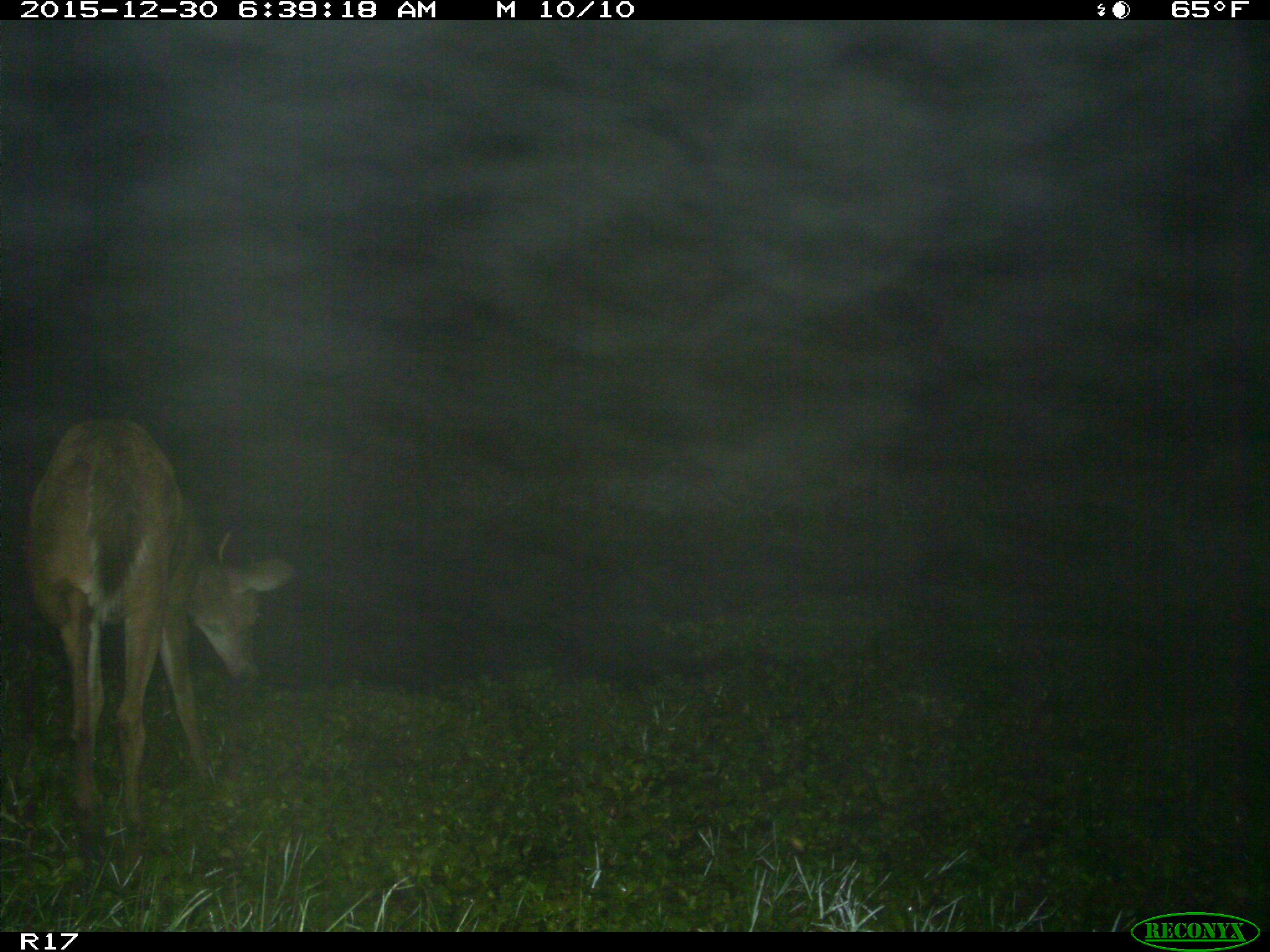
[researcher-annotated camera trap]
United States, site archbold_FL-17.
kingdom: Animalia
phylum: Chordata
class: Mammalia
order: Artiodactyla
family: Cervidae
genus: Odocoileus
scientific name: Odocoileus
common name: deer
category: unidentified deer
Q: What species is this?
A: Unidentified deer (deer) (Odocoileus).